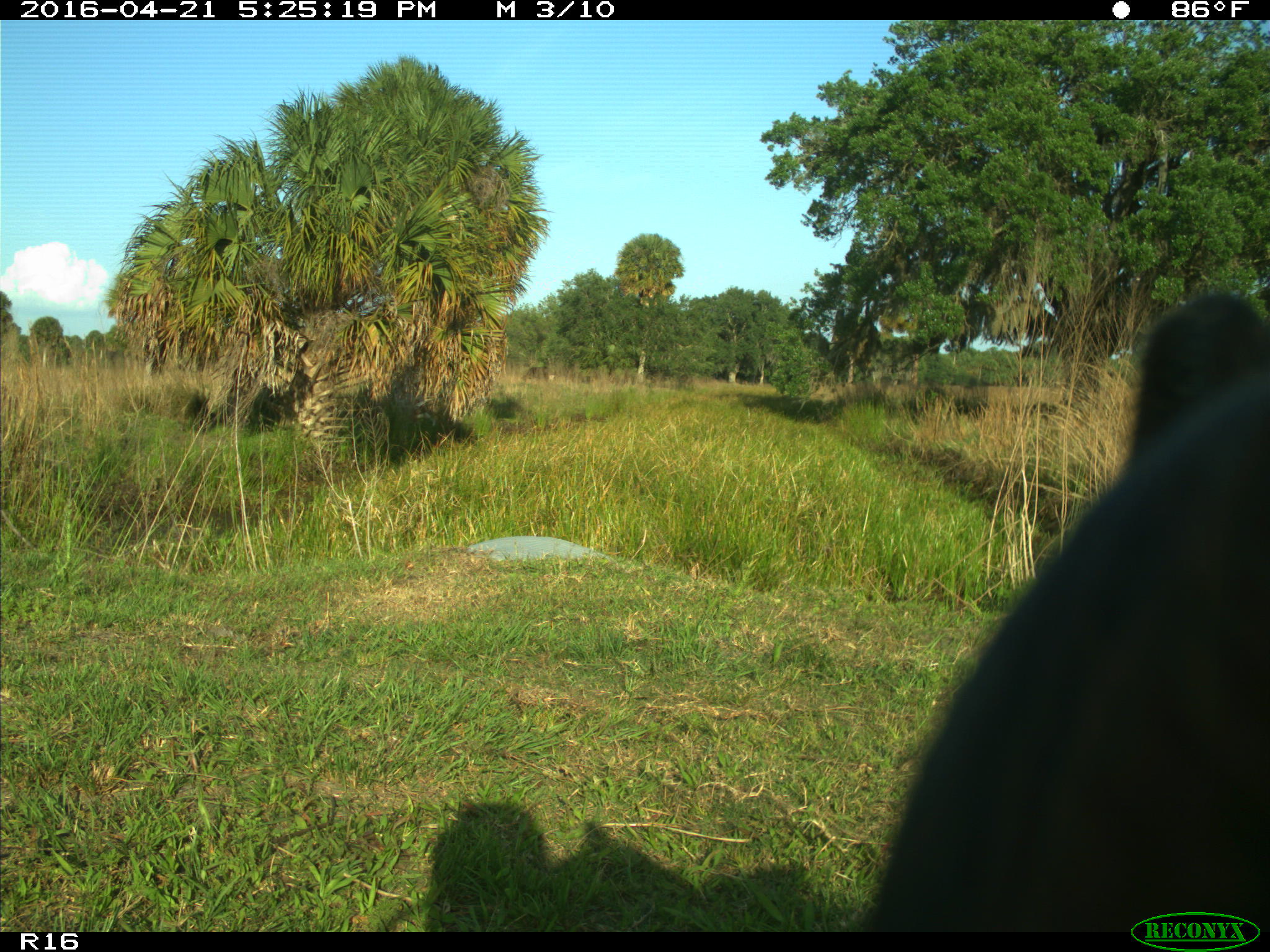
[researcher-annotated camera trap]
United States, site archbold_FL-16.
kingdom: Animalia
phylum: Chordata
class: Mammalia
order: Artiodactyla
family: Bovidae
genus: Bos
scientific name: Bos taurus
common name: domestic cow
Bos taurus (domestic cow).